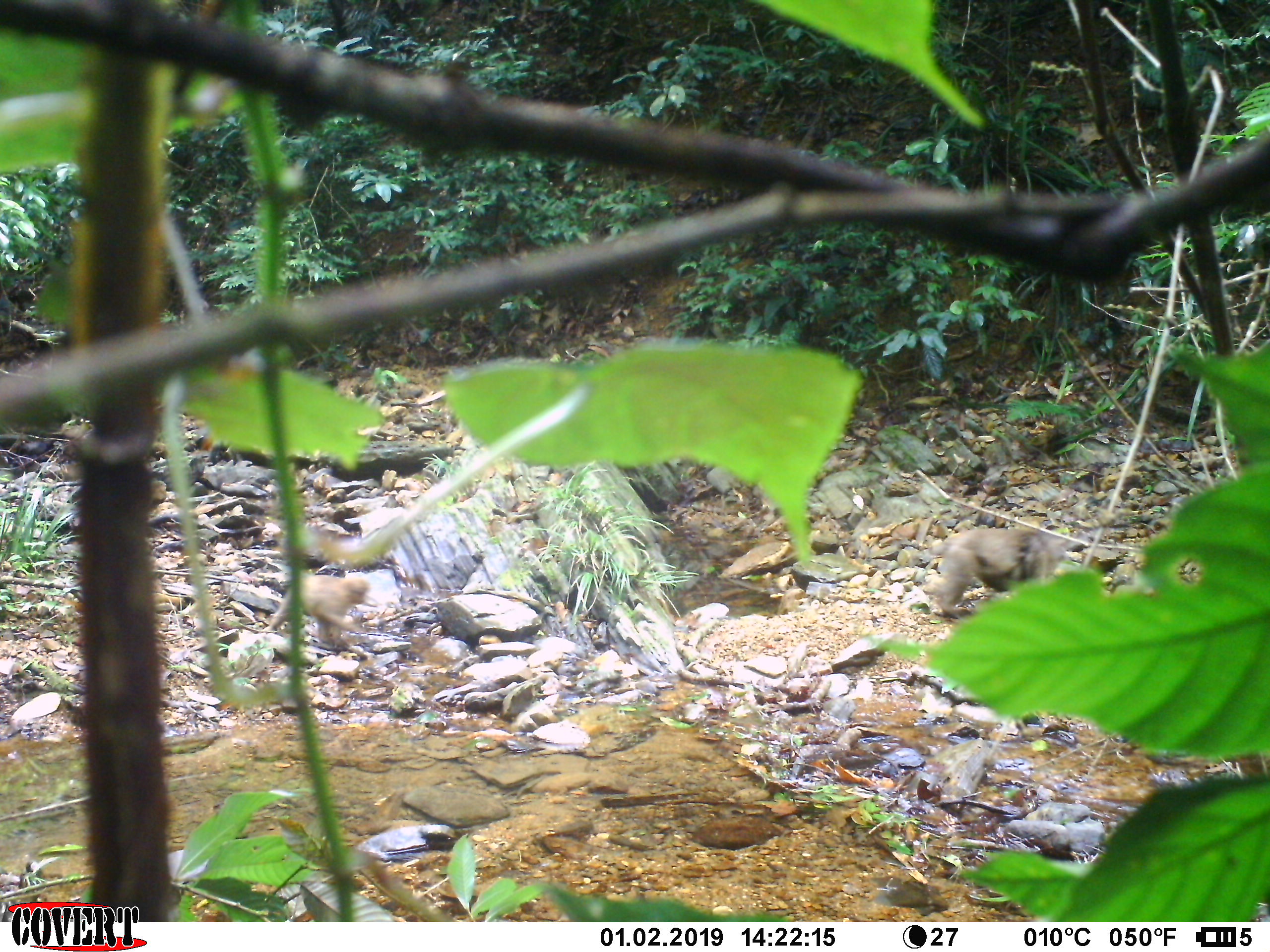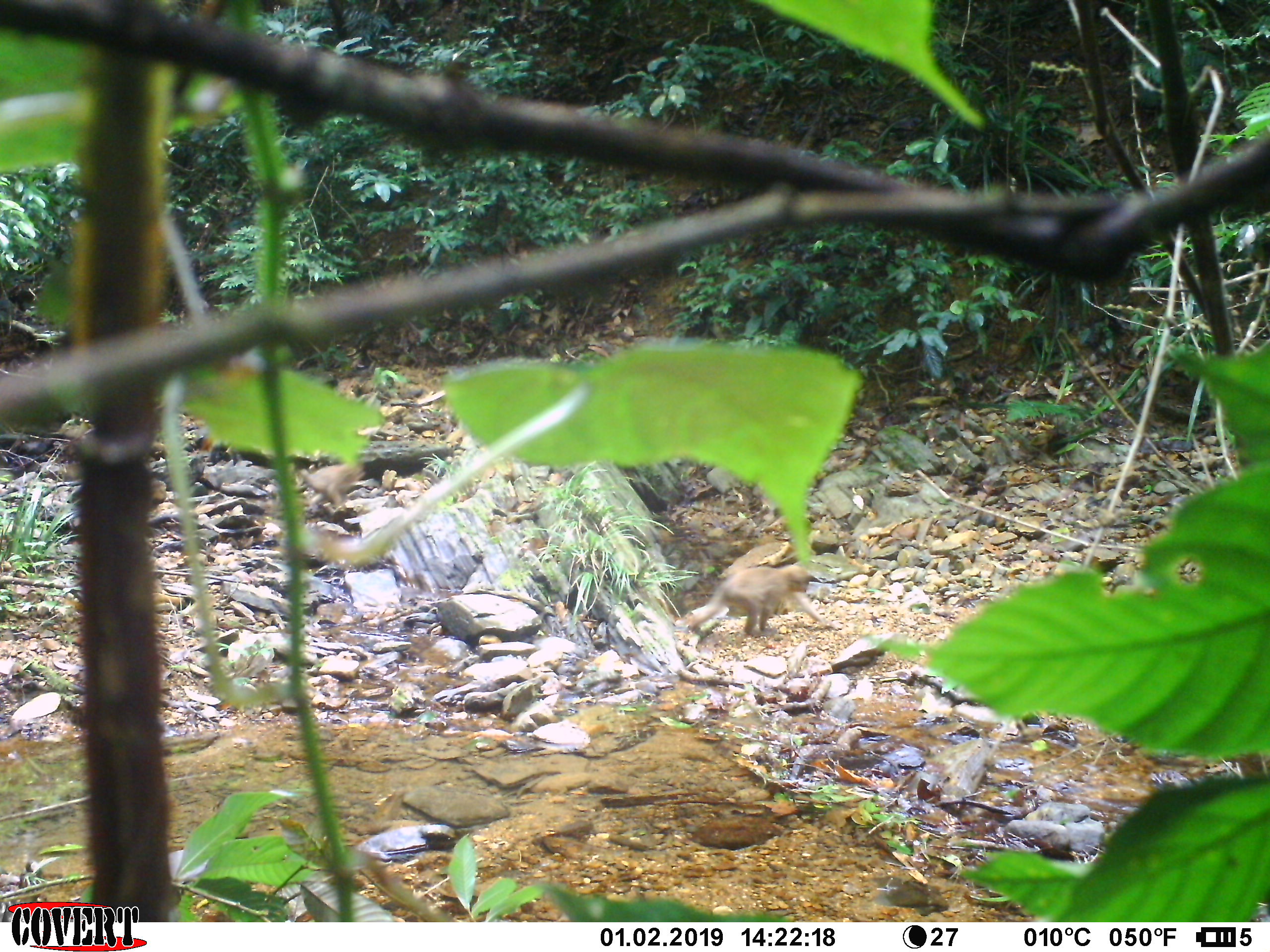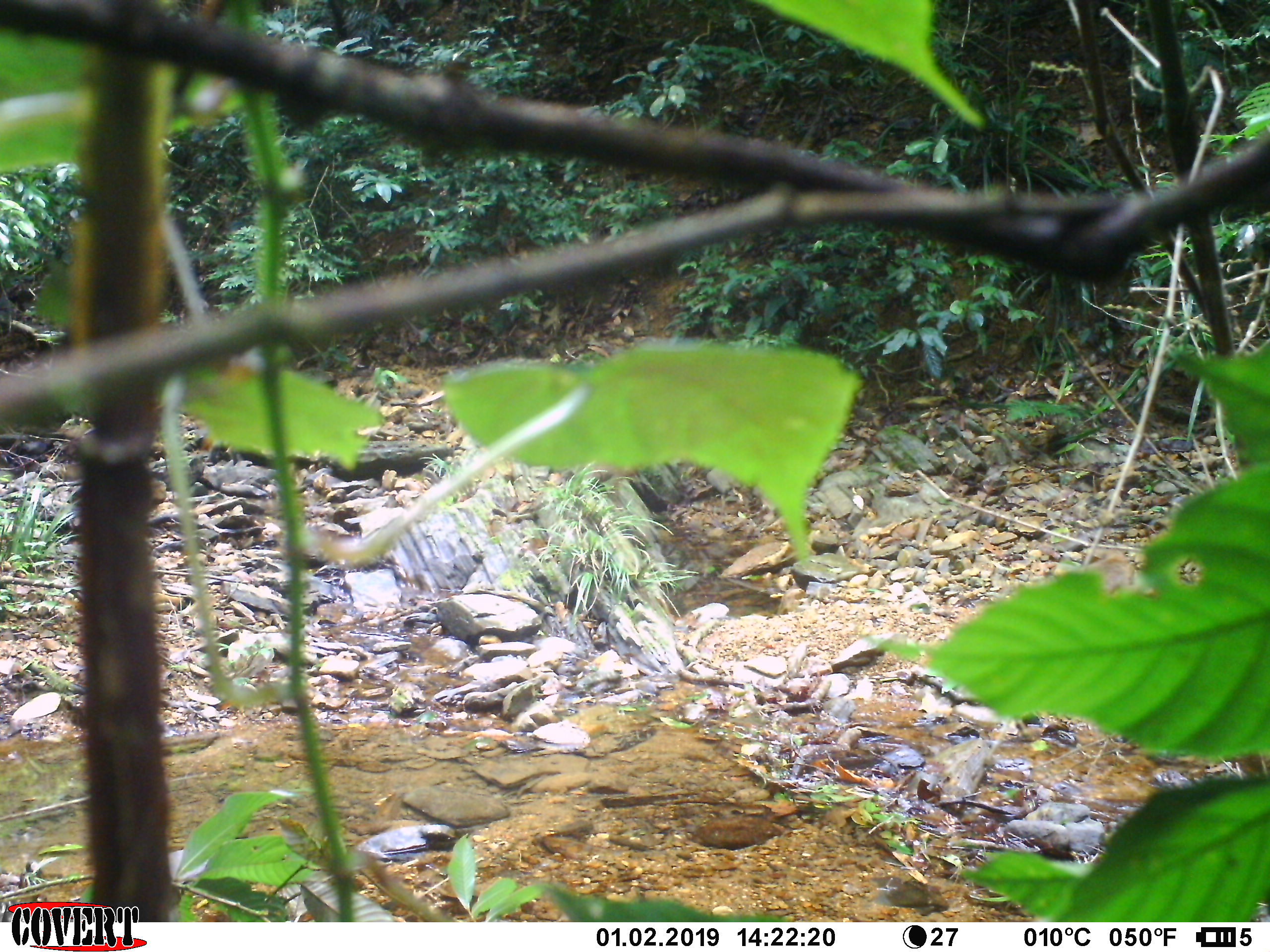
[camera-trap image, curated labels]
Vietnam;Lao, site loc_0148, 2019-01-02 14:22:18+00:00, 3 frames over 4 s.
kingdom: Animalia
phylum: Chordata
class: Mammalia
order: Primates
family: Cercopithecidae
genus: Macaca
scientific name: Macaca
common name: macaques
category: assam or rhesus macaque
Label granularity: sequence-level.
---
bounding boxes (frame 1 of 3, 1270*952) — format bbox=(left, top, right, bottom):
assam or rhesus macaque: bbox=(936, 526, 1064, 616); bbox=(265, 572, 368, 652)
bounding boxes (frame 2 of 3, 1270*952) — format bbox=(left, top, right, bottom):
assam or rhesus macaque: bbox=(690, 563, 843, 631); bbox=(299, 459, 366, 510)